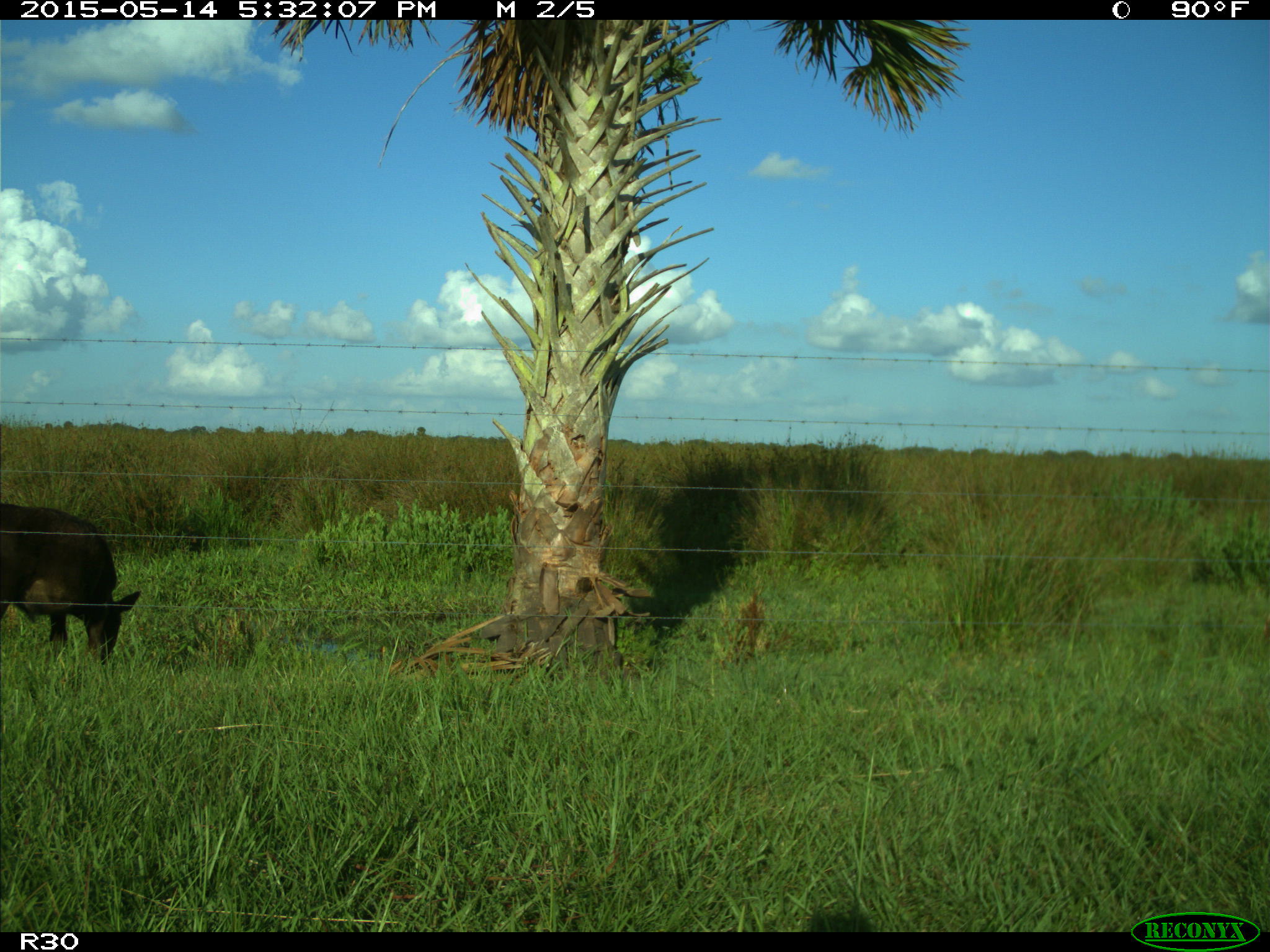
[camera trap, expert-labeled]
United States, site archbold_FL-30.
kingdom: Animalia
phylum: Chordata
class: Mammalia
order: Artiodactyla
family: Bovidae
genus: Bos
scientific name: Bos taurus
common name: domestic cow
Bos taurus (domestic cow).